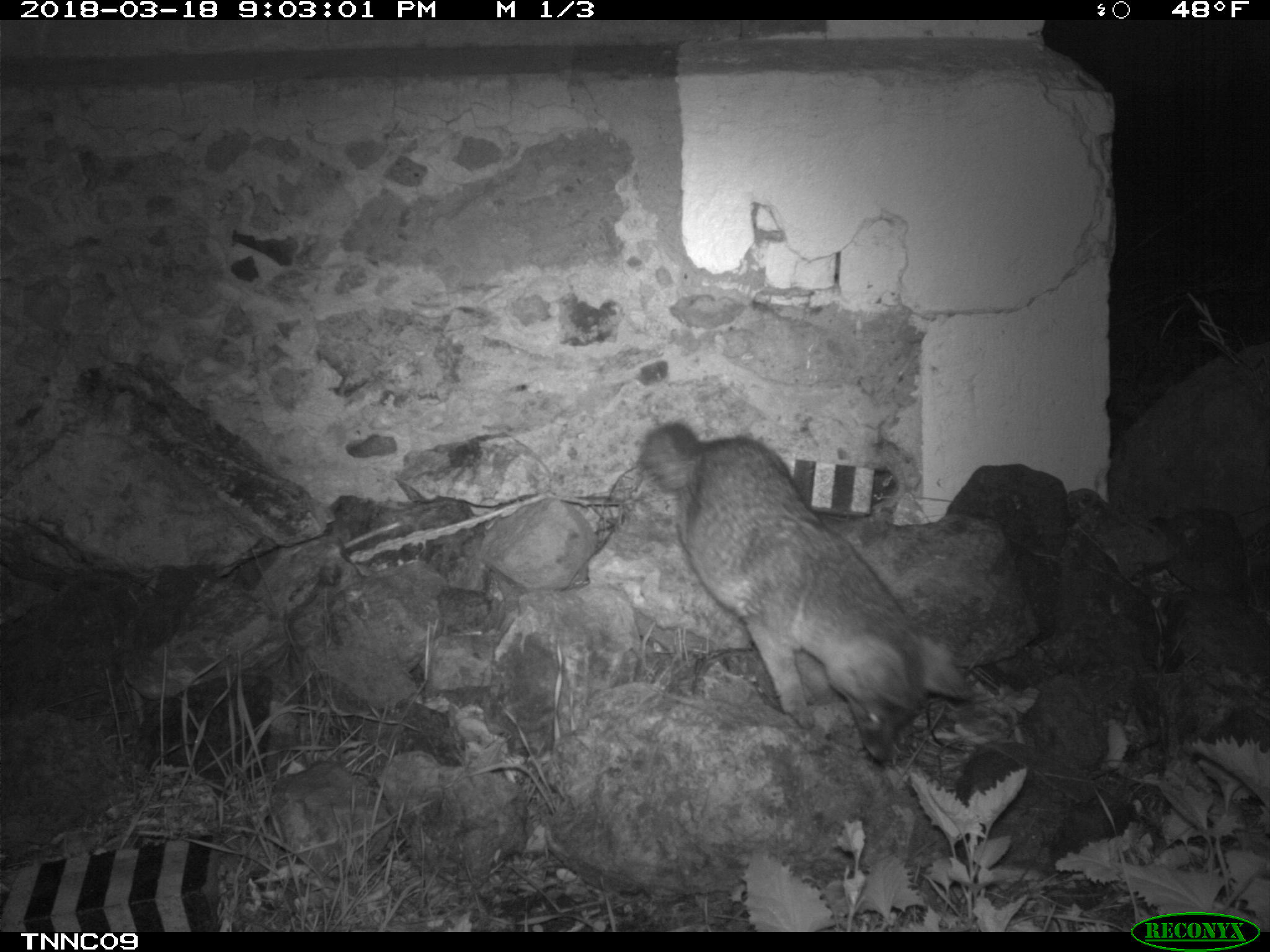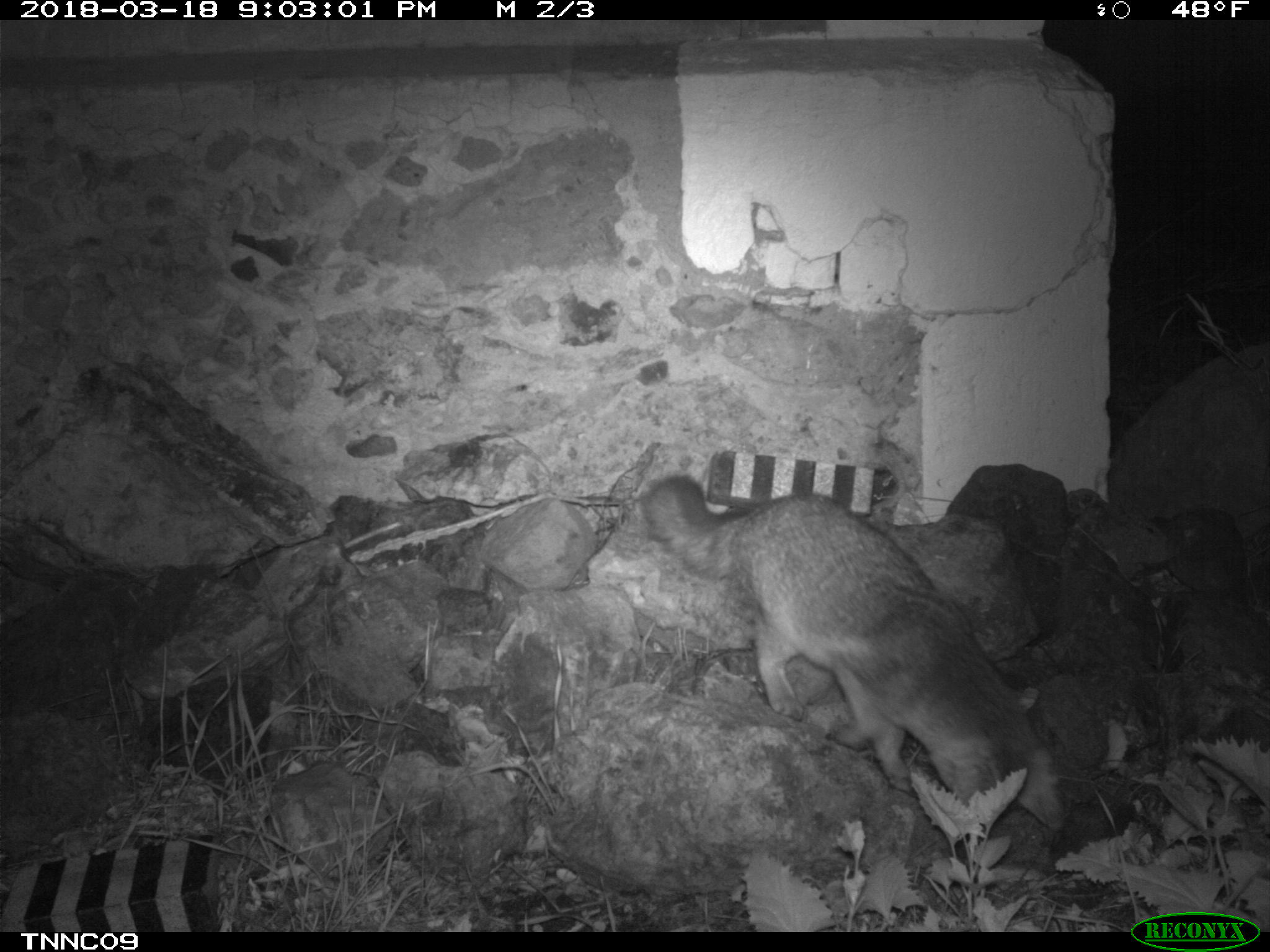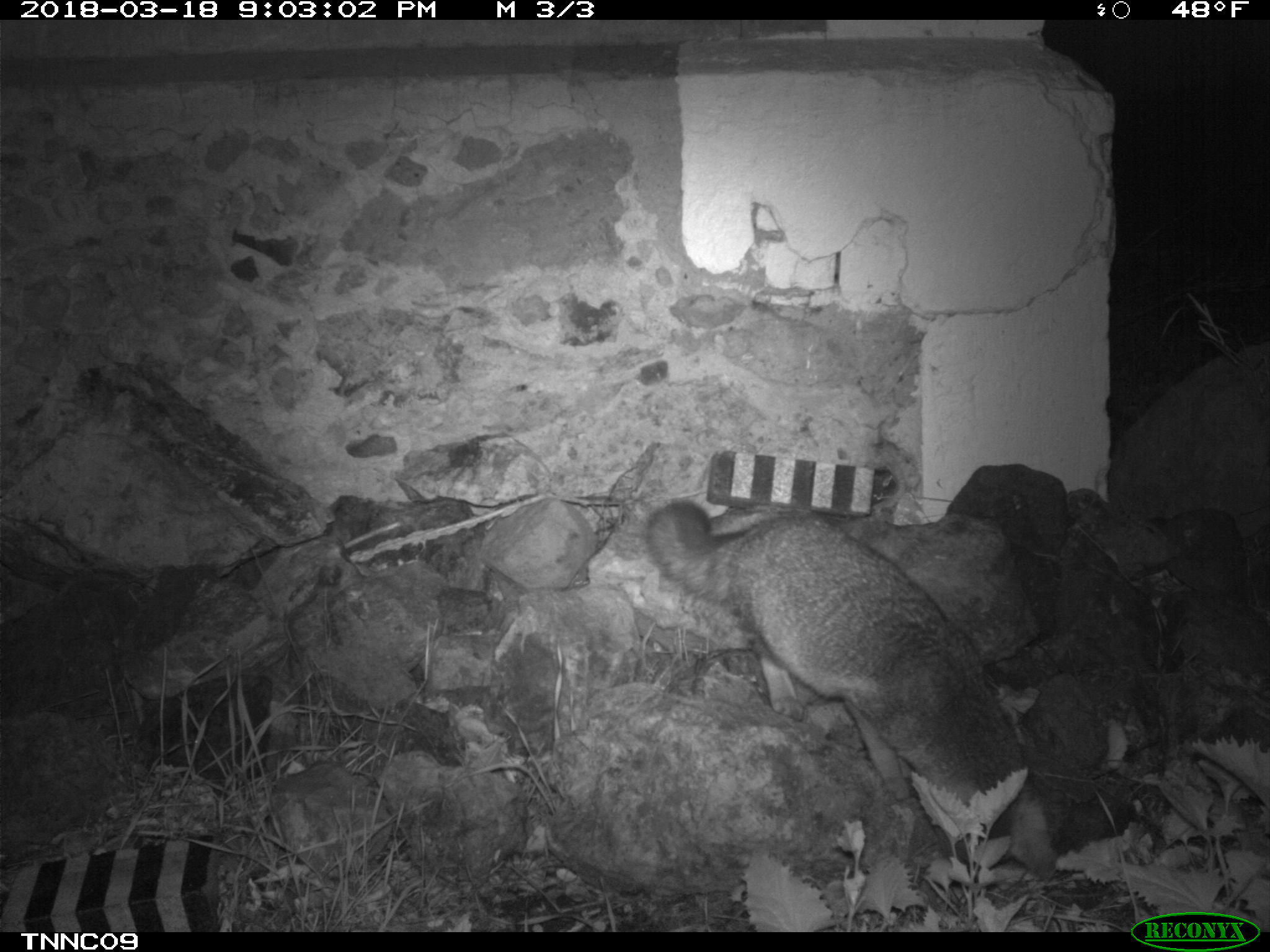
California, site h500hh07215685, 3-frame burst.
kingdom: Animalia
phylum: Chordata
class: Mammalia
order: Carnivora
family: Canidae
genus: Urocyon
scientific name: Urocyon littoralis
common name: island fox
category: fox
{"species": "fox (island fox) (Urocyon littoralis)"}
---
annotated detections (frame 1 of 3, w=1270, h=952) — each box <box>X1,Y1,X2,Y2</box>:
fox: <box>637,422,974,761</box>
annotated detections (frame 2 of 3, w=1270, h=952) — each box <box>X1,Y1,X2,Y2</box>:
fox: <box>642,473,1068,831</box>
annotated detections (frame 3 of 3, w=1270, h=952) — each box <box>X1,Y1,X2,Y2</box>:
fox: <box>643,497,1055,882</box>